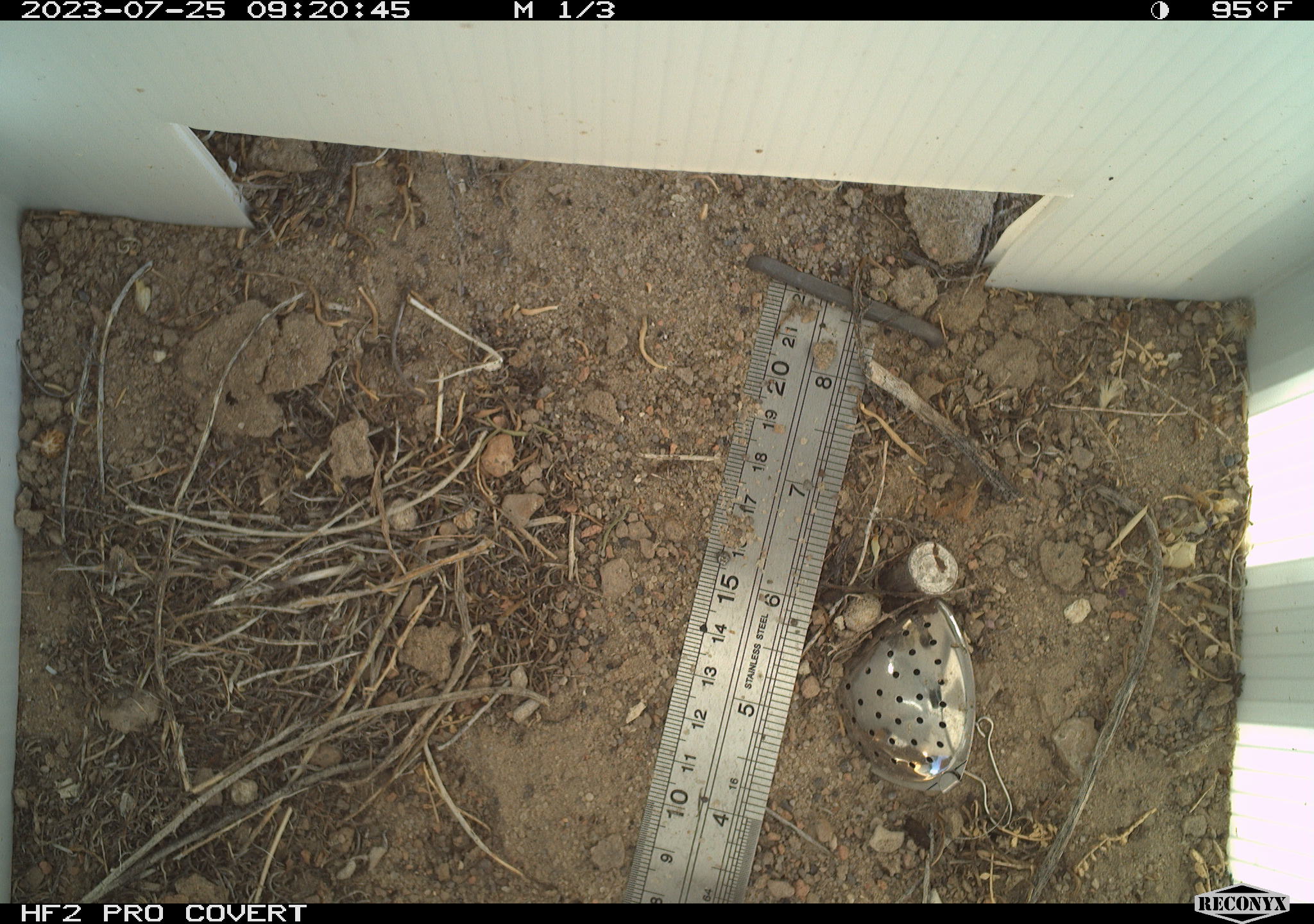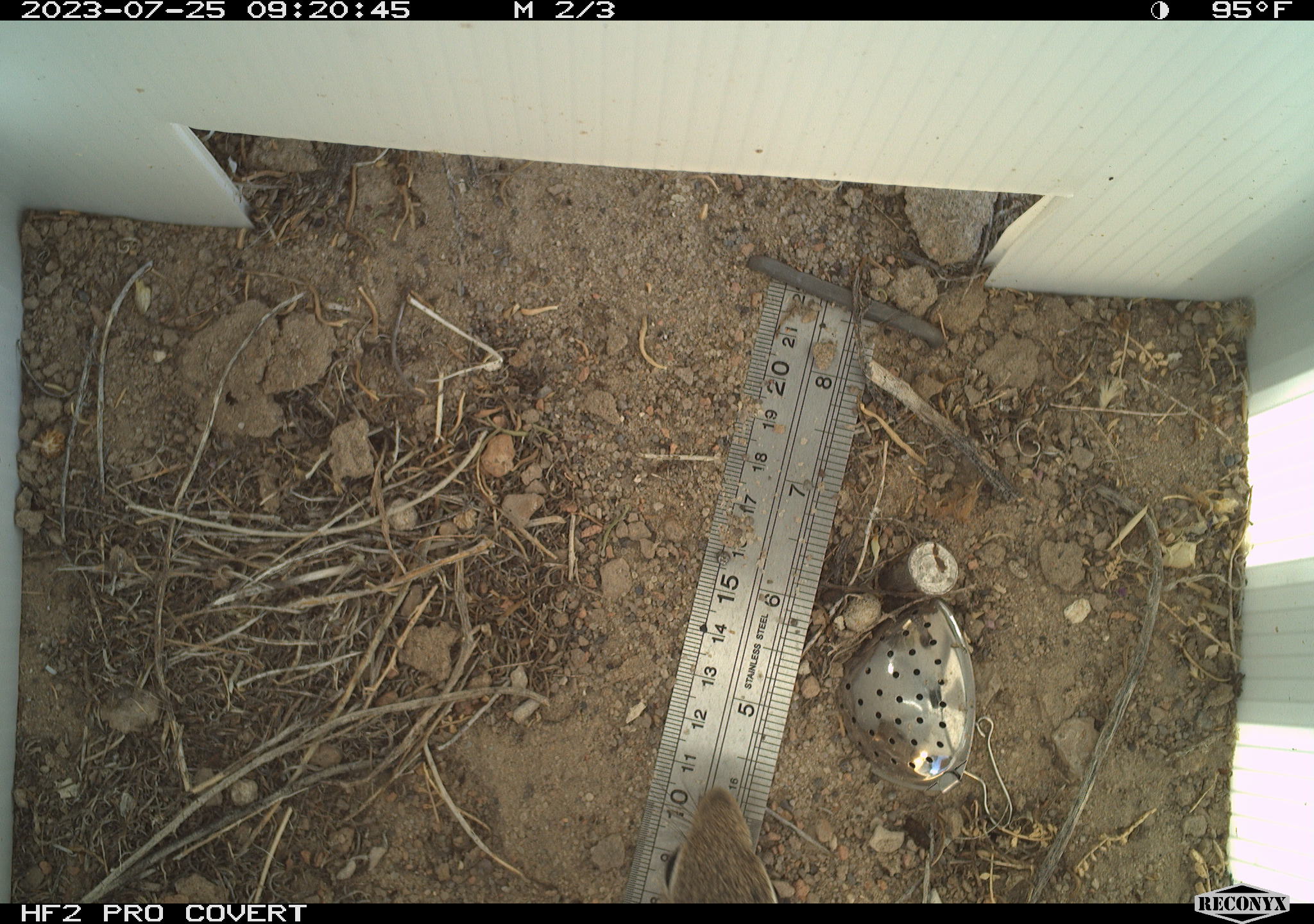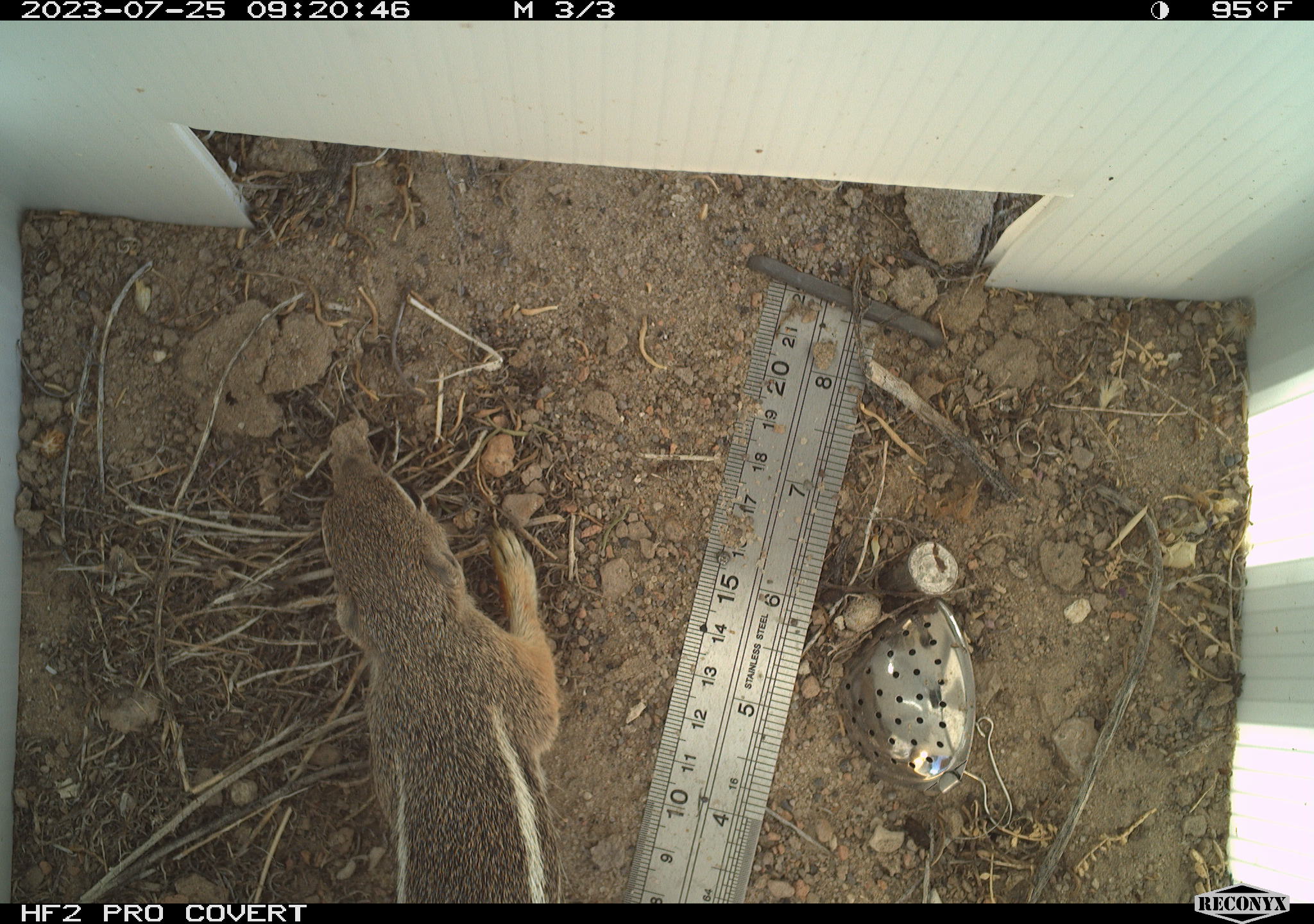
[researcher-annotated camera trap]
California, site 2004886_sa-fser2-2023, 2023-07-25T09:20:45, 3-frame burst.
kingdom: Animalia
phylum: Chordata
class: Mammalia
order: Rodentia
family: Sciuridae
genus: Ammospermophilus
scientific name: Ammospermophilus leucurus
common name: white-tailed antelope squirrel